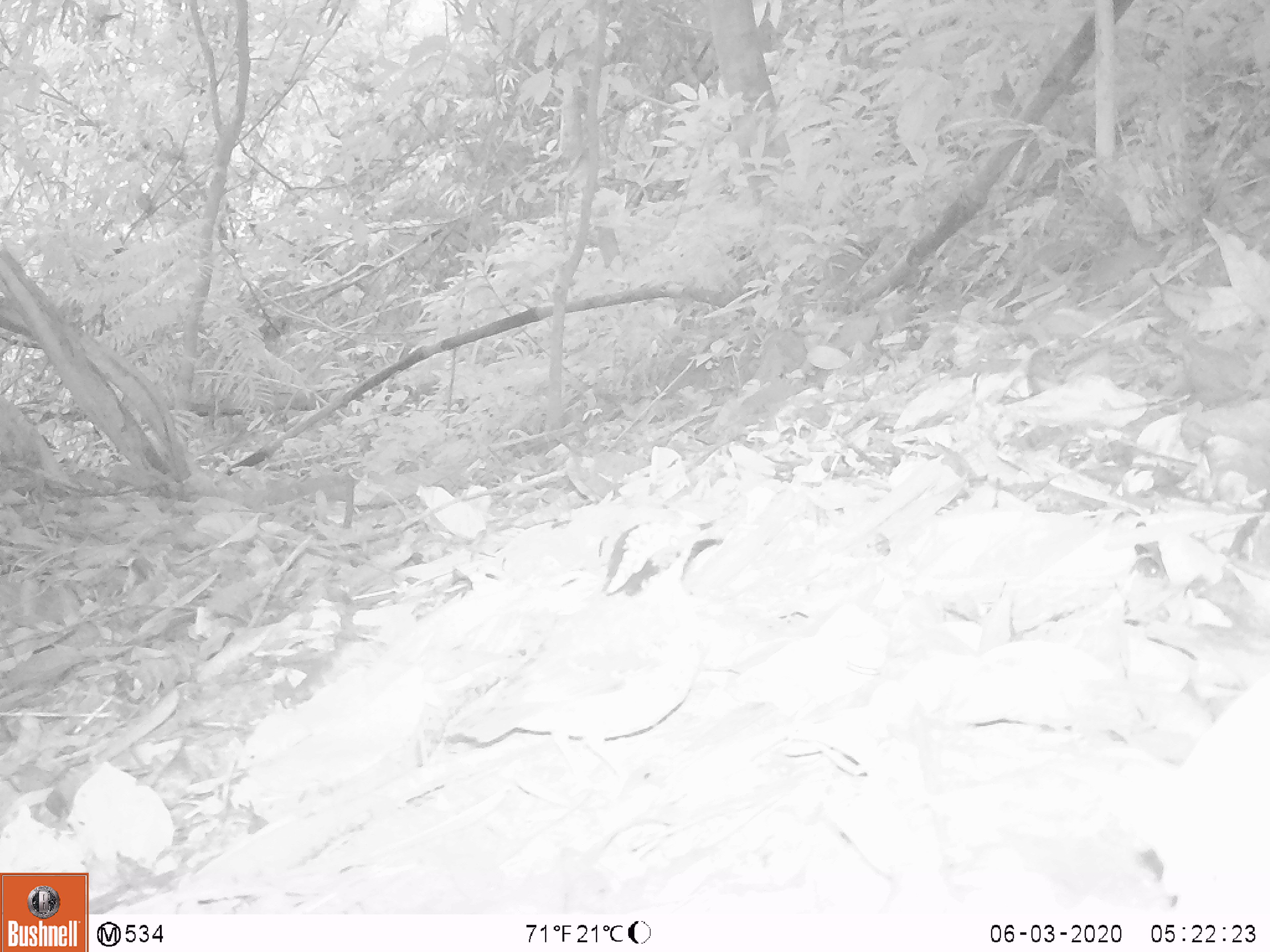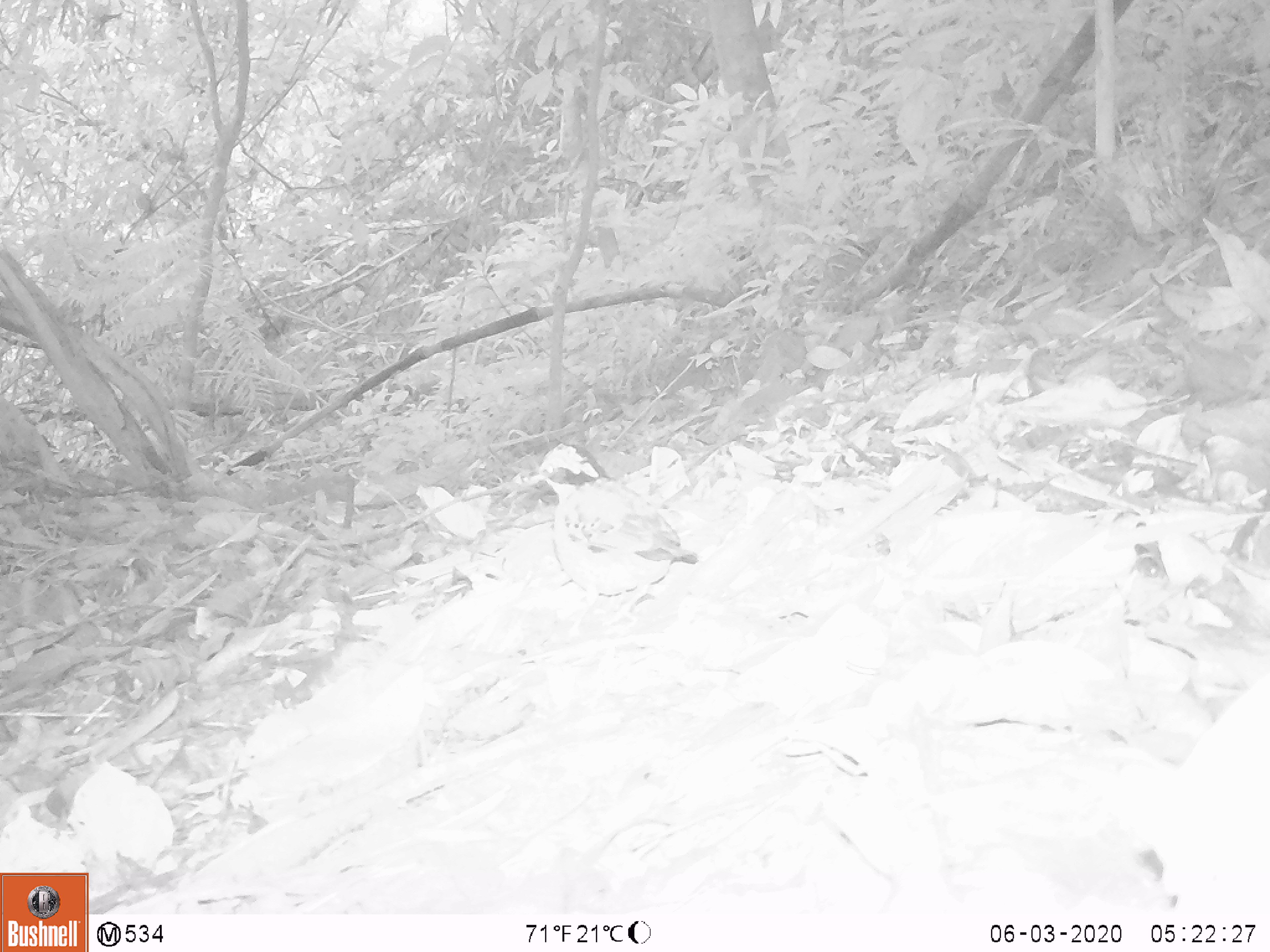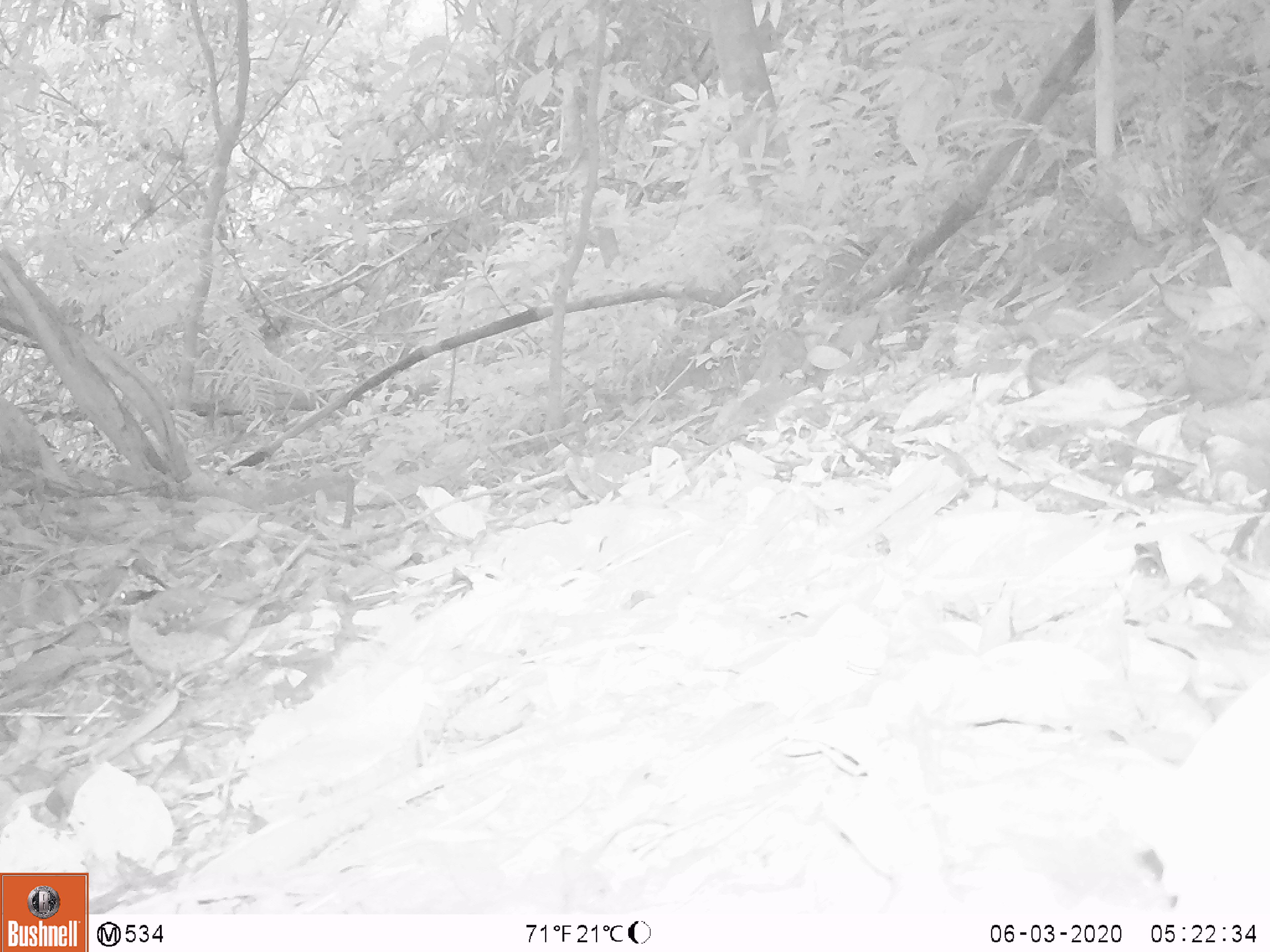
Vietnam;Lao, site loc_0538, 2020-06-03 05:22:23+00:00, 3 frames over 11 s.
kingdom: Animalia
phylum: Chordata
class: Aves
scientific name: Aves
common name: bird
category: unidentified bird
Unidentified bird (bird) (Aves). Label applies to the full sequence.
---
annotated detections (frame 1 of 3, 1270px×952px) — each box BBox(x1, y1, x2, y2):
unidentified bird: BBox(441, 517, 716, 794)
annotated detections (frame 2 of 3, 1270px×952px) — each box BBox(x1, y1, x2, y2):
unidentified bird: BBox(523, 441, 701, 640)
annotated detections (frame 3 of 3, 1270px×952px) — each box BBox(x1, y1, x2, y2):
unidentified bird: BBox(1102, 667, 1268, 918)